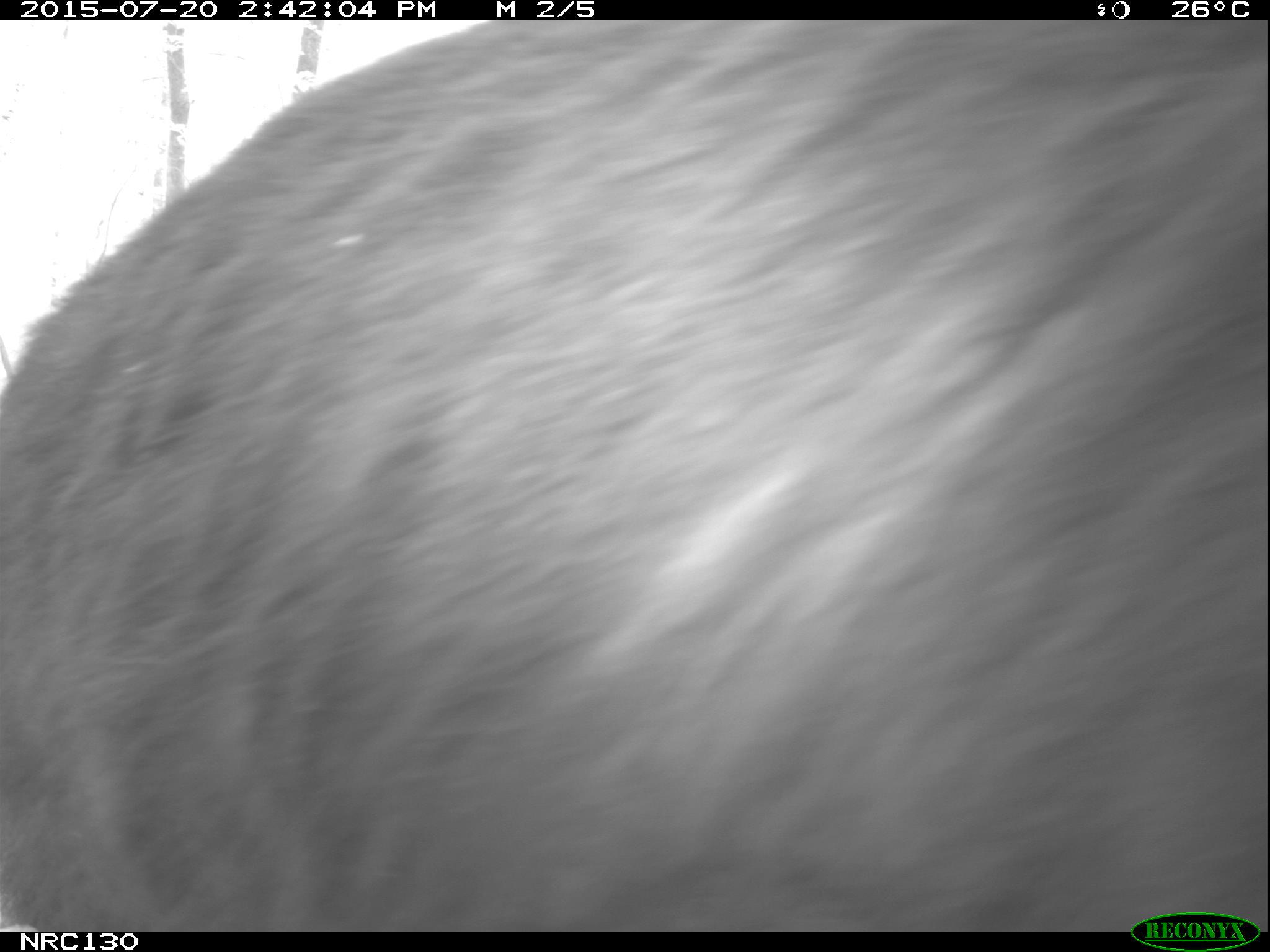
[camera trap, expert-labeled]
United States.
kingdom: Animalia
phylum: Chordata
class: Mammalia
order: Carnivora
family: Ursidae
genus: Ursus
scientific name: Ursus americanus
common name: american black bear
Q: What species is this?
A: American Black Bear (Ursus americanus).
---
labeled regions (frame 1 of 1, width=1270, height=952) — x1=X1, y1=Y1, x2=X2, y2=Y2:
American Black Bear: x1=4, y1=23, x2=1266, y2=935